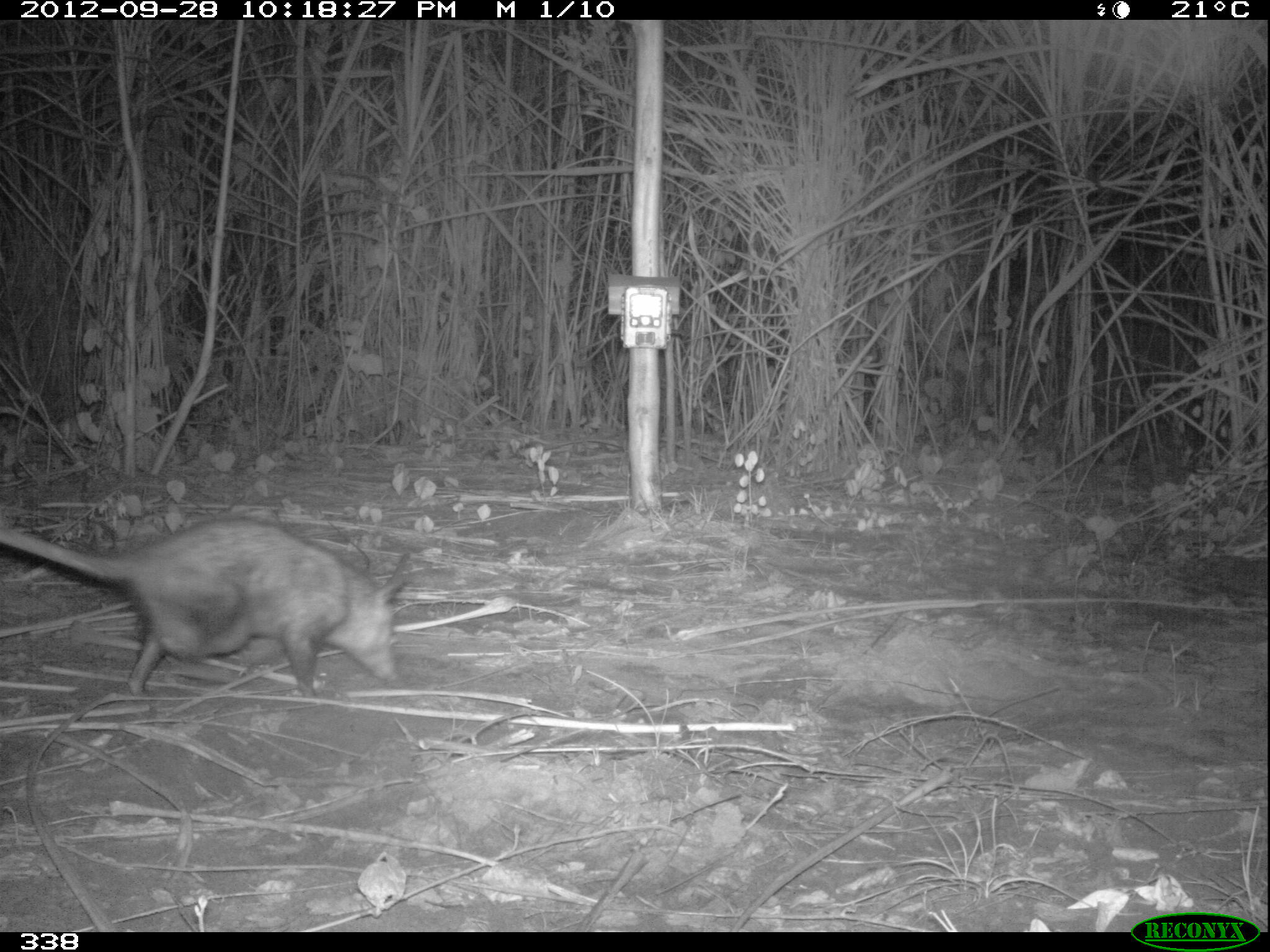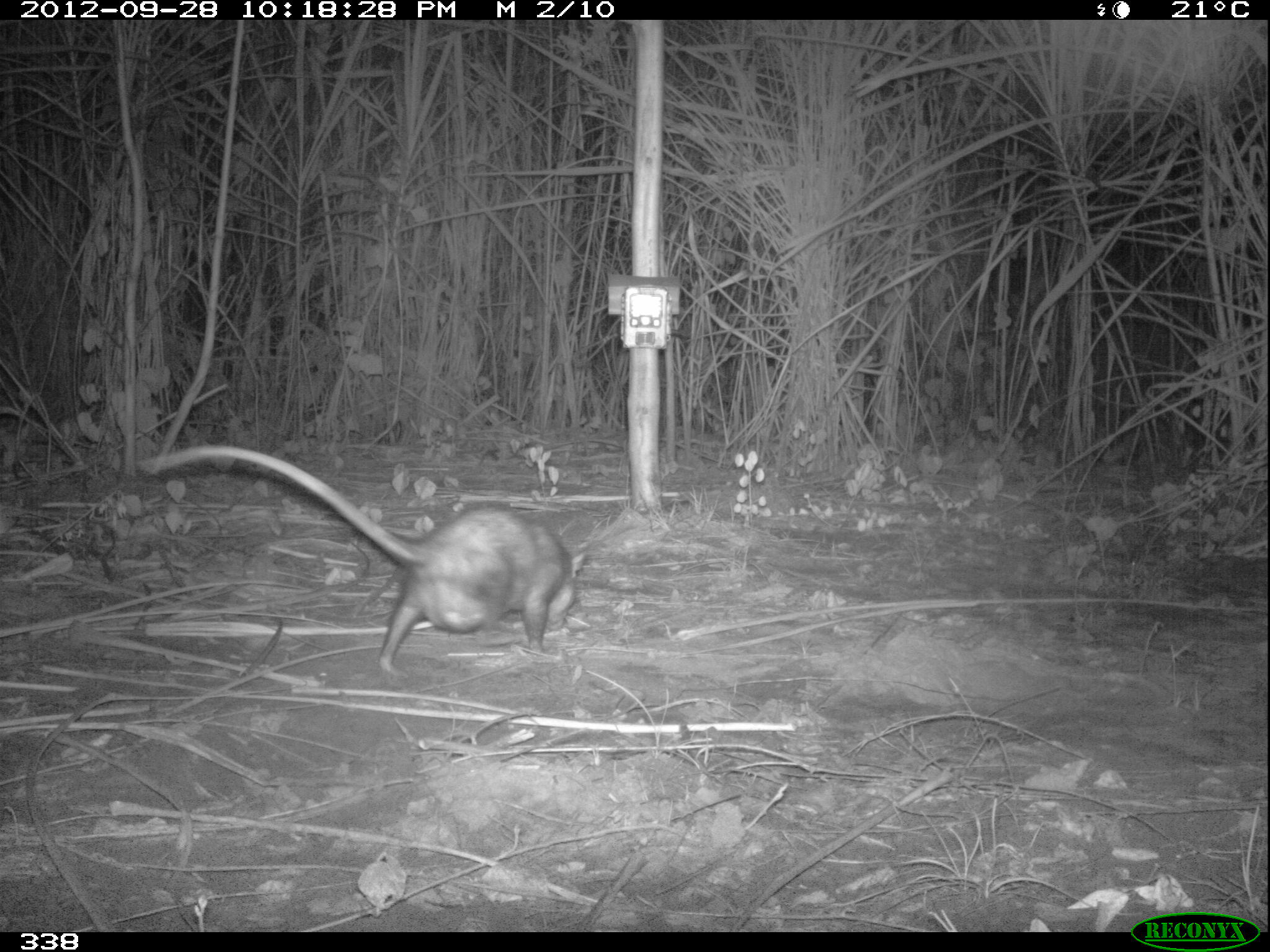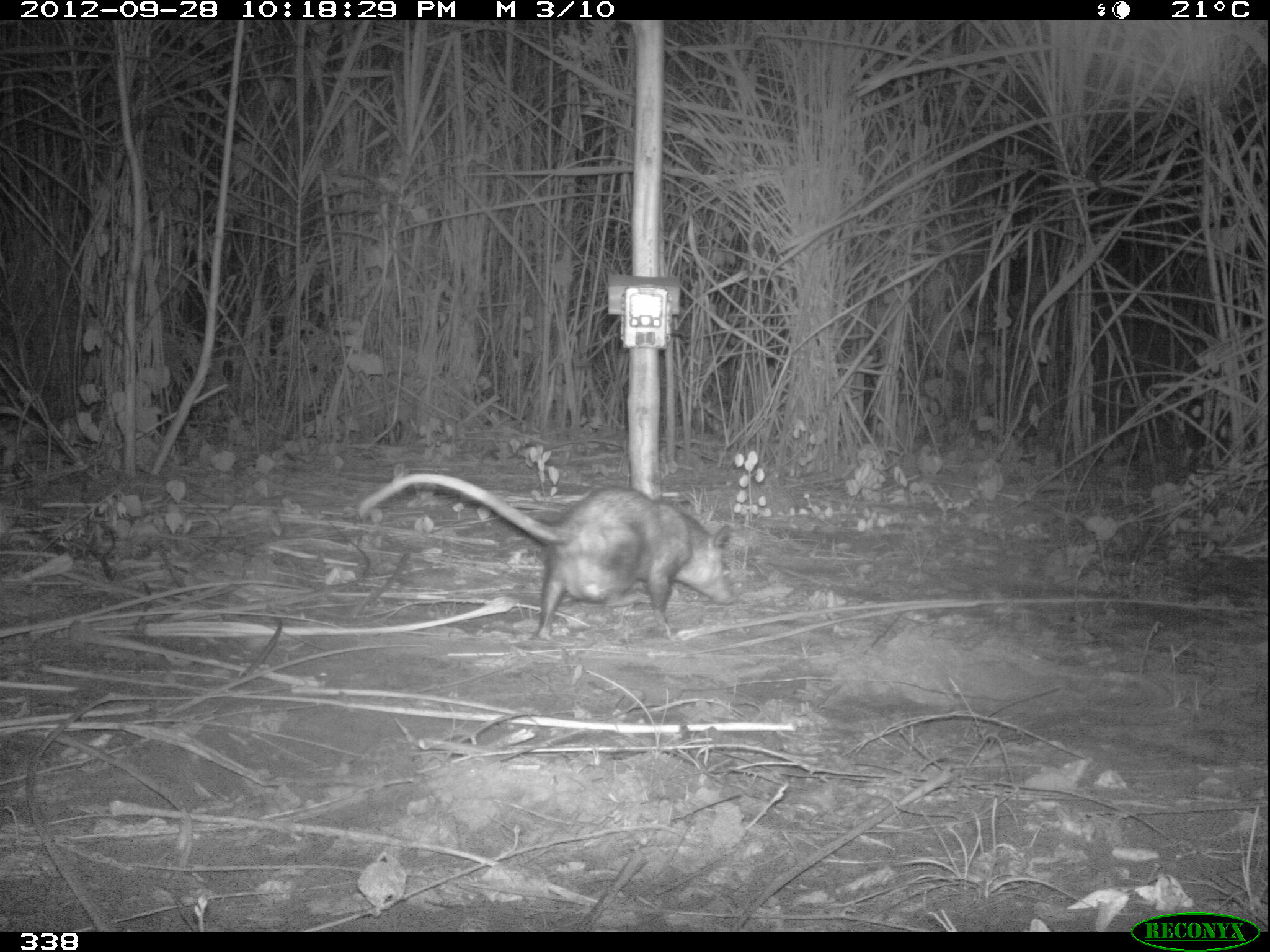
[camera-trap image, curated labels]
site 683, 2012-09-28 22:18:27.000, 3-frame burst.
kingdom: Animalia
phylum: Chordata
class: Mammalia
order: Didelphimorphia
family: Didelphidae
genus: Didelphis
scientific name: Didelphis marsupialis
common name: southern opossum